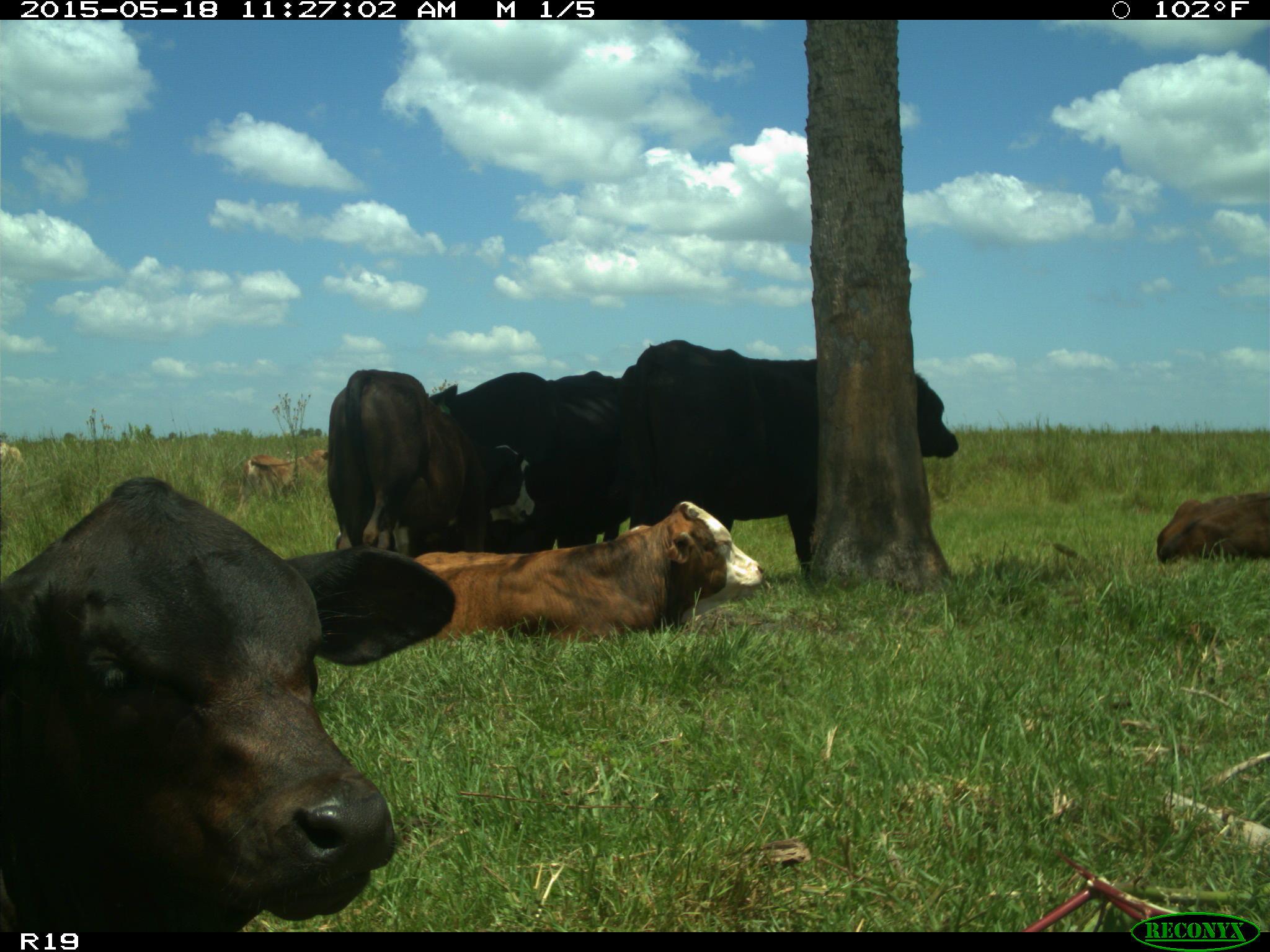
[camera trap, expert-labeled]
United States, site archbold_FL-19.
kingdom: Animalia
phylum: Chordata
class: Mammalia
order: Artiodactyla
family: Bovidae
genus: Bos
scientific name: Bos taurus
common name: domestic cow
Bos taurus (domestic cow).